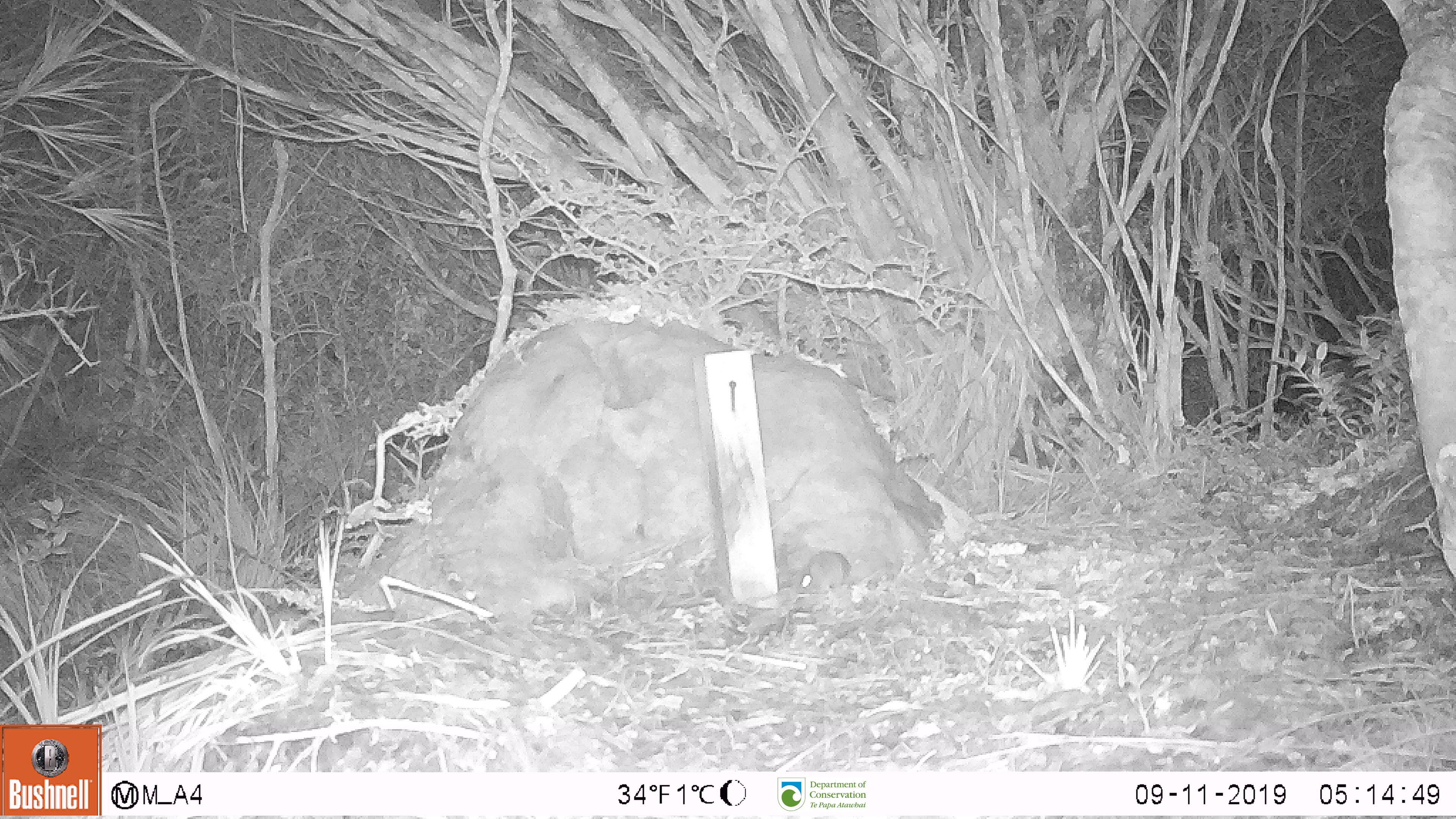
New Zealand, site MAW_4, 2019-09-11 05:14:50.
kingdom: Animalia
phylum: Chordata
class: Mammalia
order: Rodentia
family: Muridae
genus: Mus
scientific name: Mus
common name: mouse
Mouse (Mus).